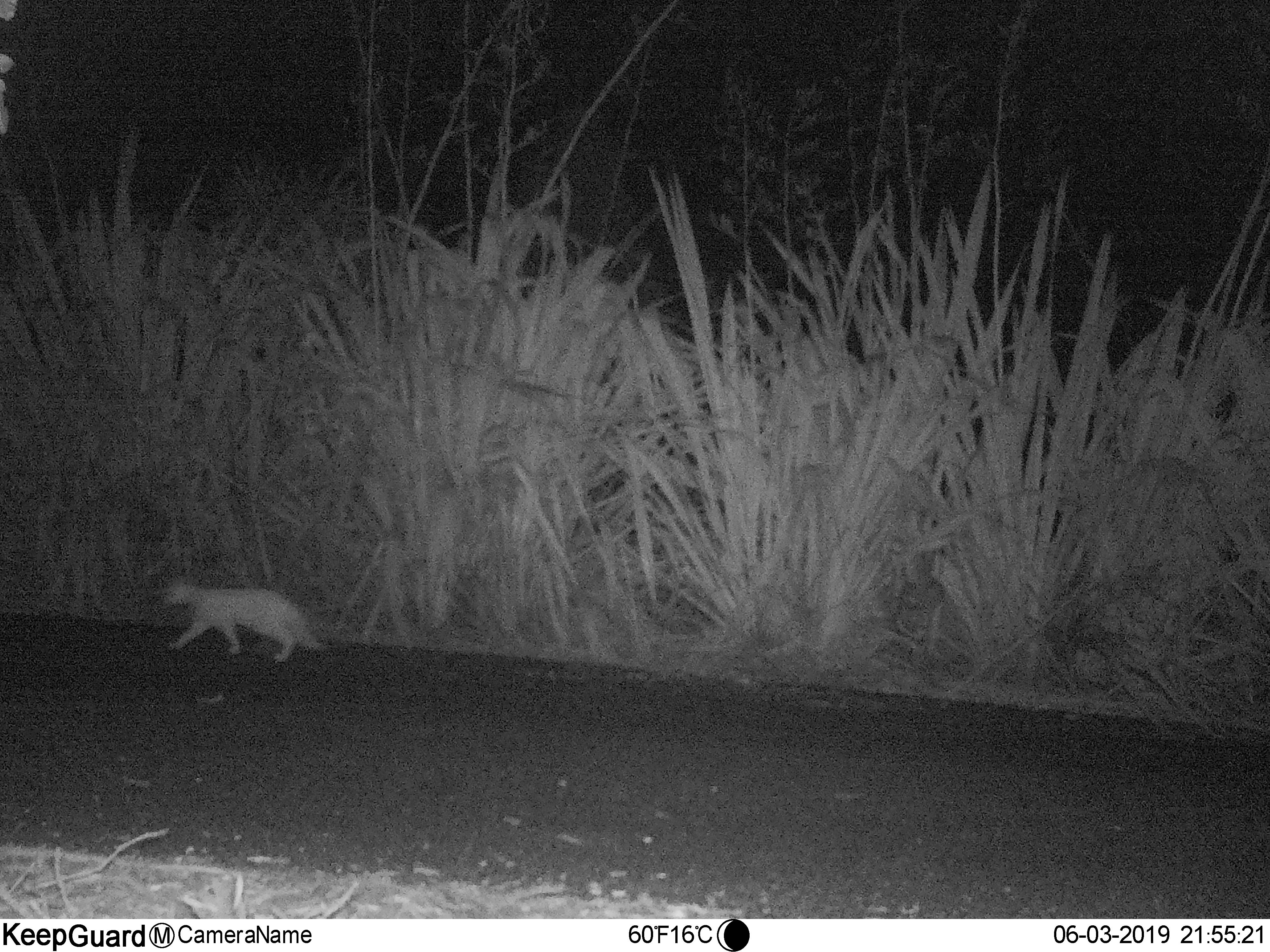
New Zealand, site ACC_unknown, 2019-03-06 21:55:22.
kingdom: Animalia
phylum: Chordata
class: Mammalia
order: Carnivora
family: Felidae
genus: Felis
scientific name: Felis catus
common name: domestic cat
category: cat